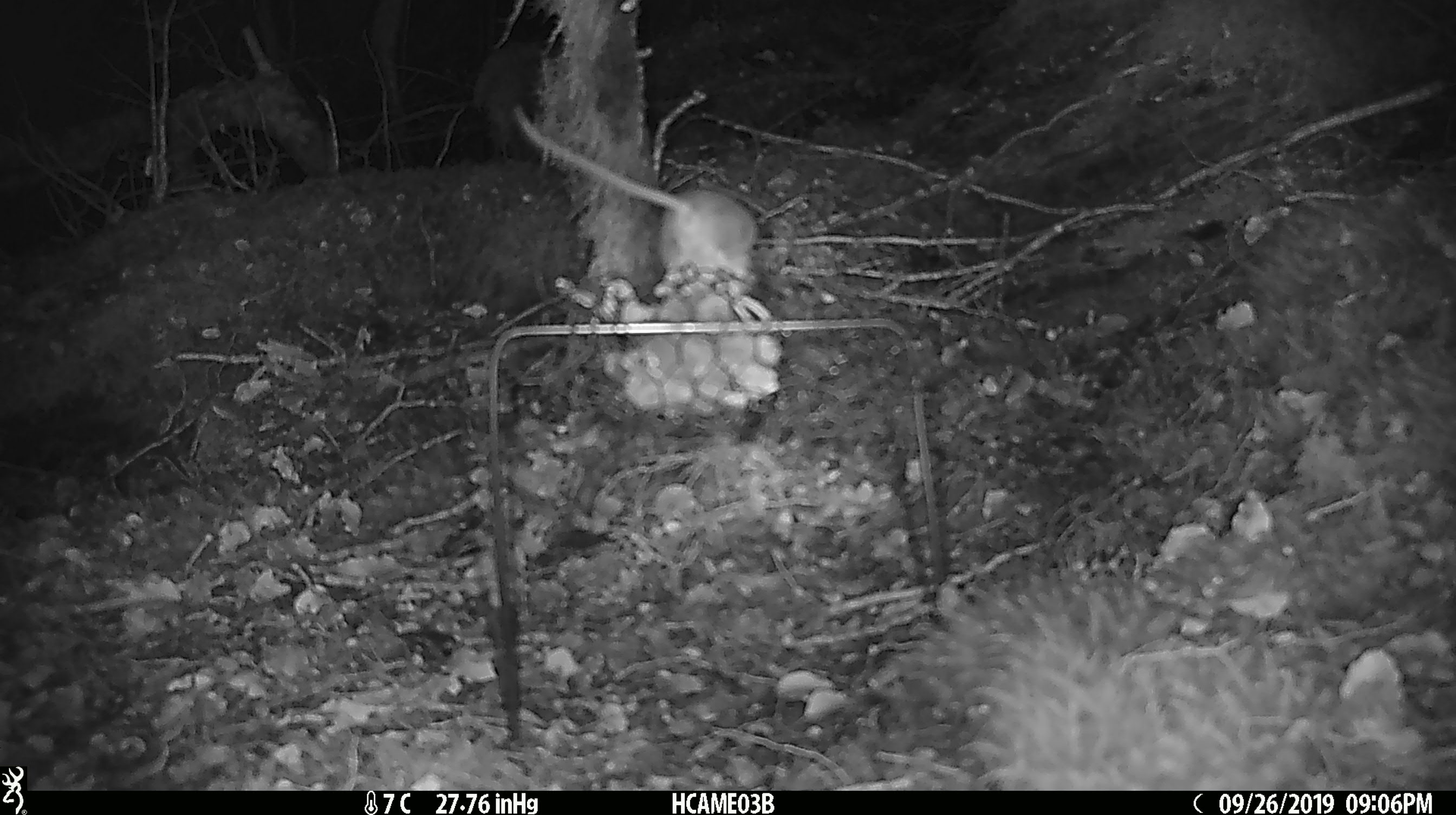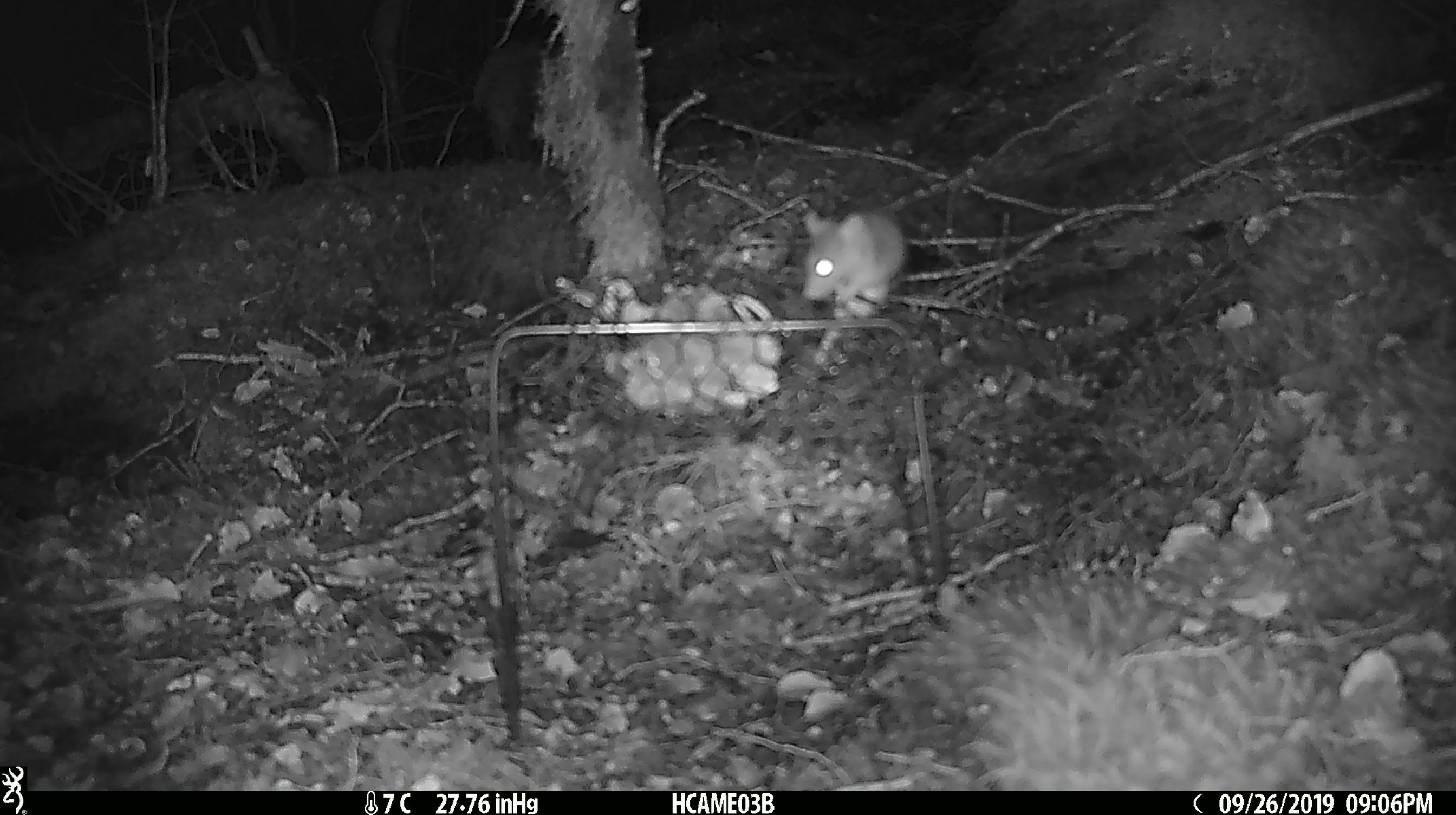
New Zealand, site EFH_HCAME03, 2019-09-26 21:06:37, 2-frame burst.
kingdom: Animalia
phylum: Chordata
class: Mammalia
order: Rodentia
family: Muridae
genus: Mus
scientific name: Mus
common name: mouse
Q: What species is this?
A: Mouse (Mus).